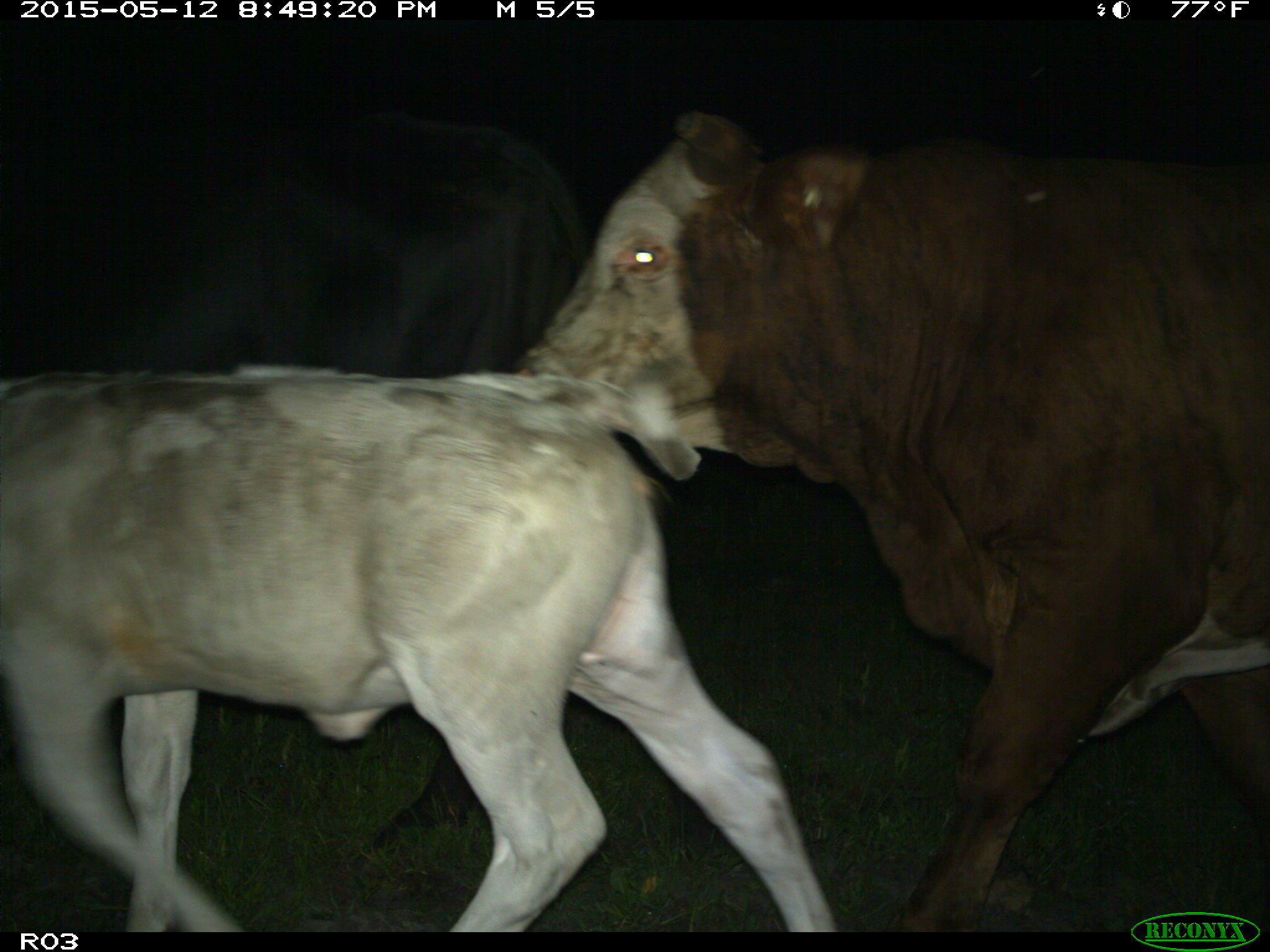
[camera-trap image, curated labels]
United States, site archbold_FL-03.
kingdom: Animalia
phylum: Chordata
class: Mammalia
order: Artiodactyla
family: Bovidae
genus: Bos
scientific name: Bos taurus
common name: domestic cow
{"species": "Bos taurus (domestic cow)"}